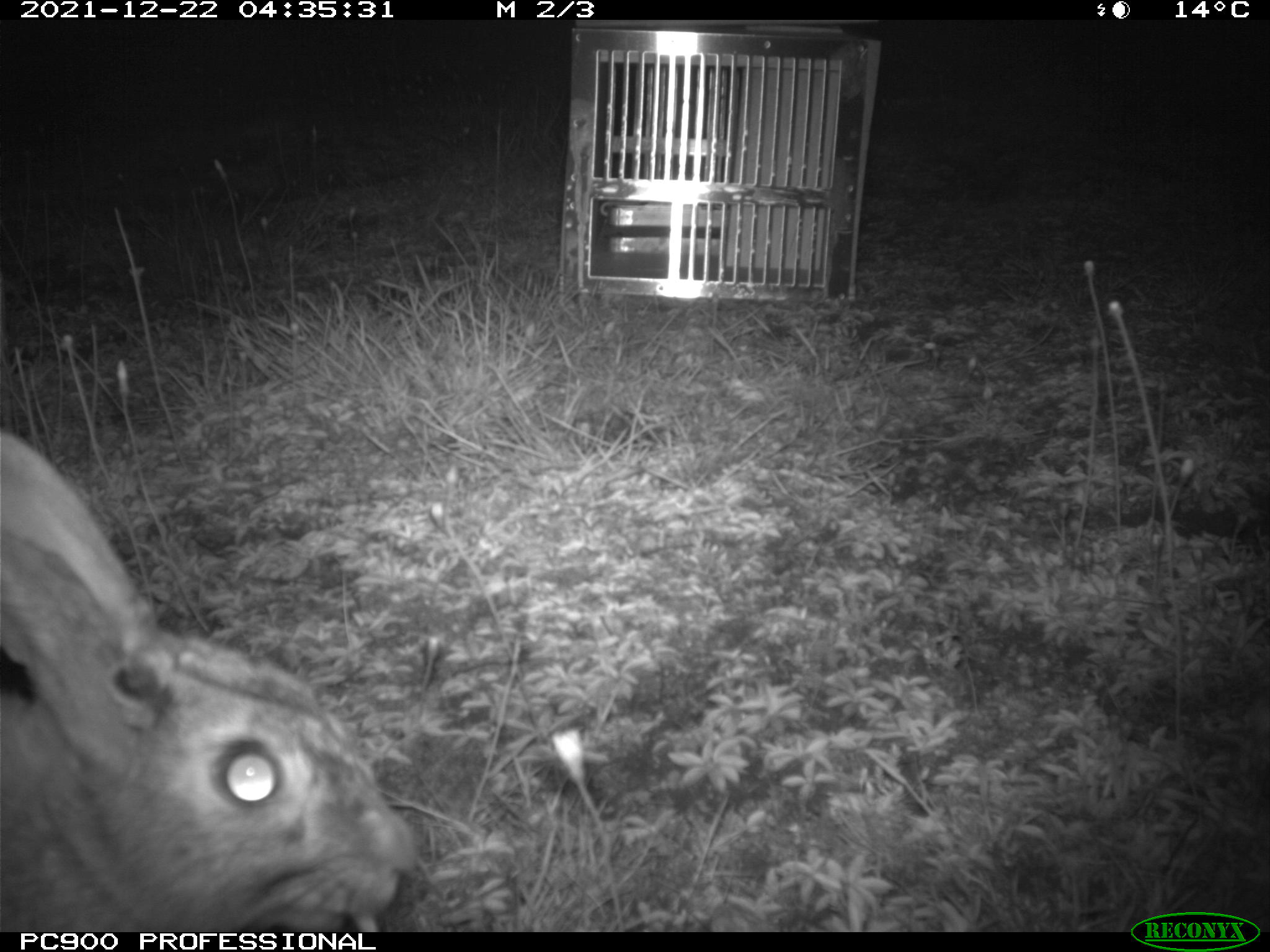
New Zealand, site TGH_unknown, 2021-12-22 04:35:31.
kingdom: Animalia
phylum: Chordata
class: Mammalia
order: Lagomorpha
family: Leporidae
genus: Oryctolagus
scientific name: Oryctolagus cuniculus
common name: european rabbit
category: rabbit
Rabbit (european rabbit) (Oryctolagus cuniculus).